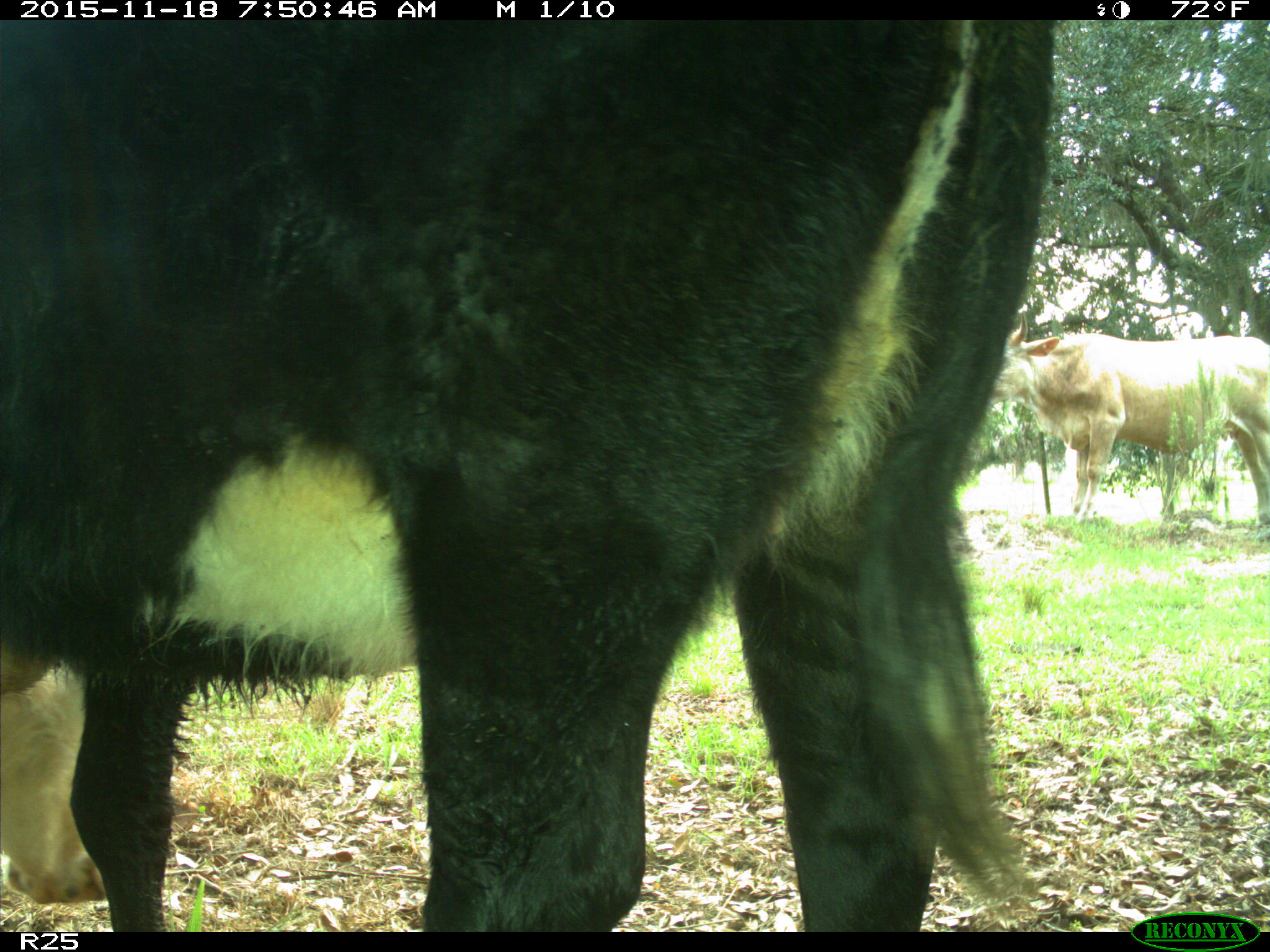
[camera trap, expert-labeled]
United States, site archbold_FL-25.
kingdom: Animalia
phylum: Chordata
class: Mammalia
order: Artiodactyla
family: Bovidae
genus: Bos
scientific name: Bos taurus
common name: domestic cow